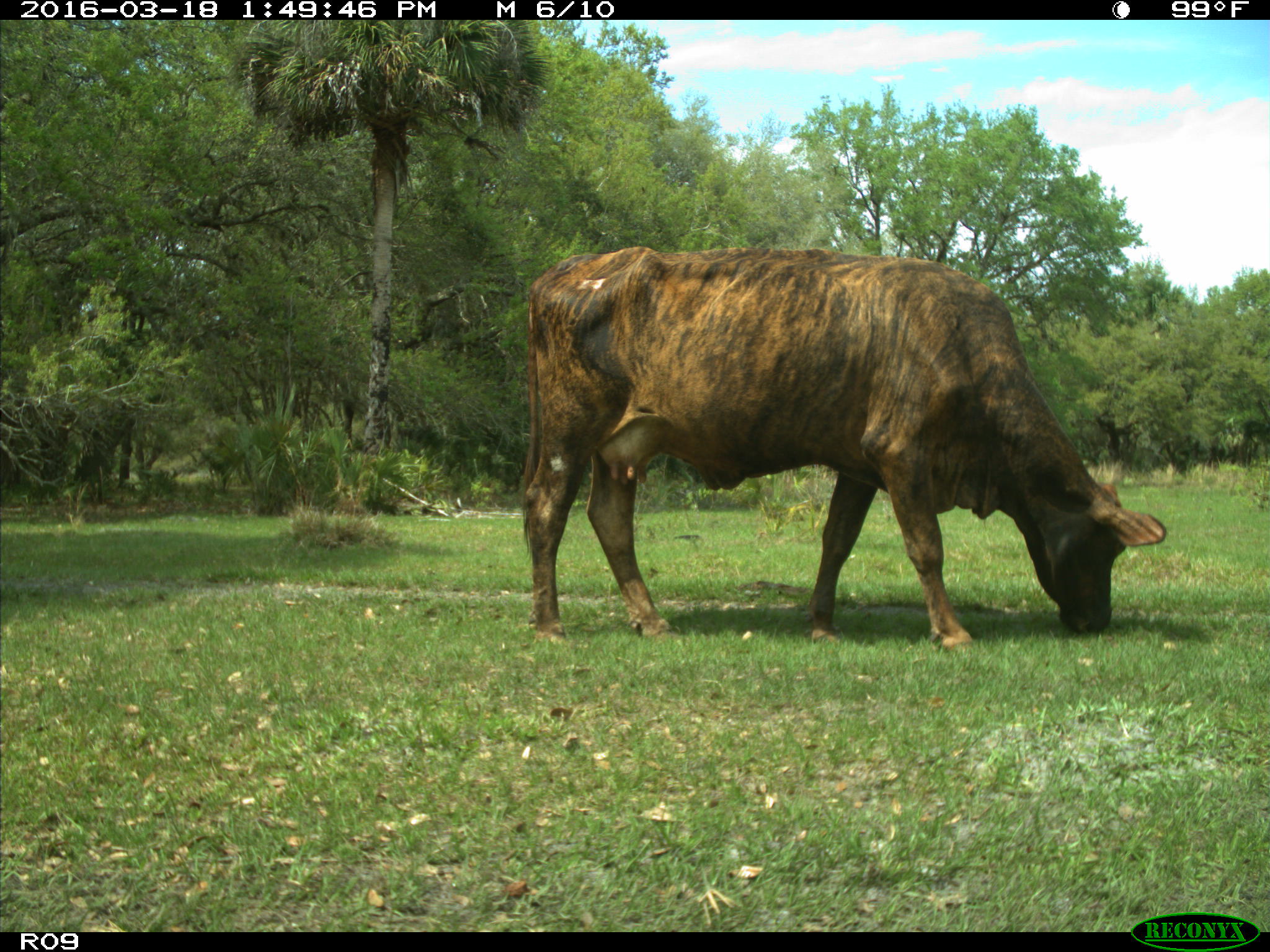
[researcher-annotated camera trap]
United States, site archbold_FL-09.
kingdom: Animalia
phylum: Chordata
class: Mammalia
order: Artiodactyla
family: Bovidae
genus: Bos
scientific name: Bos taurus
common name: domestic cow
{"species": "Bos taurus (domestic cow)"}